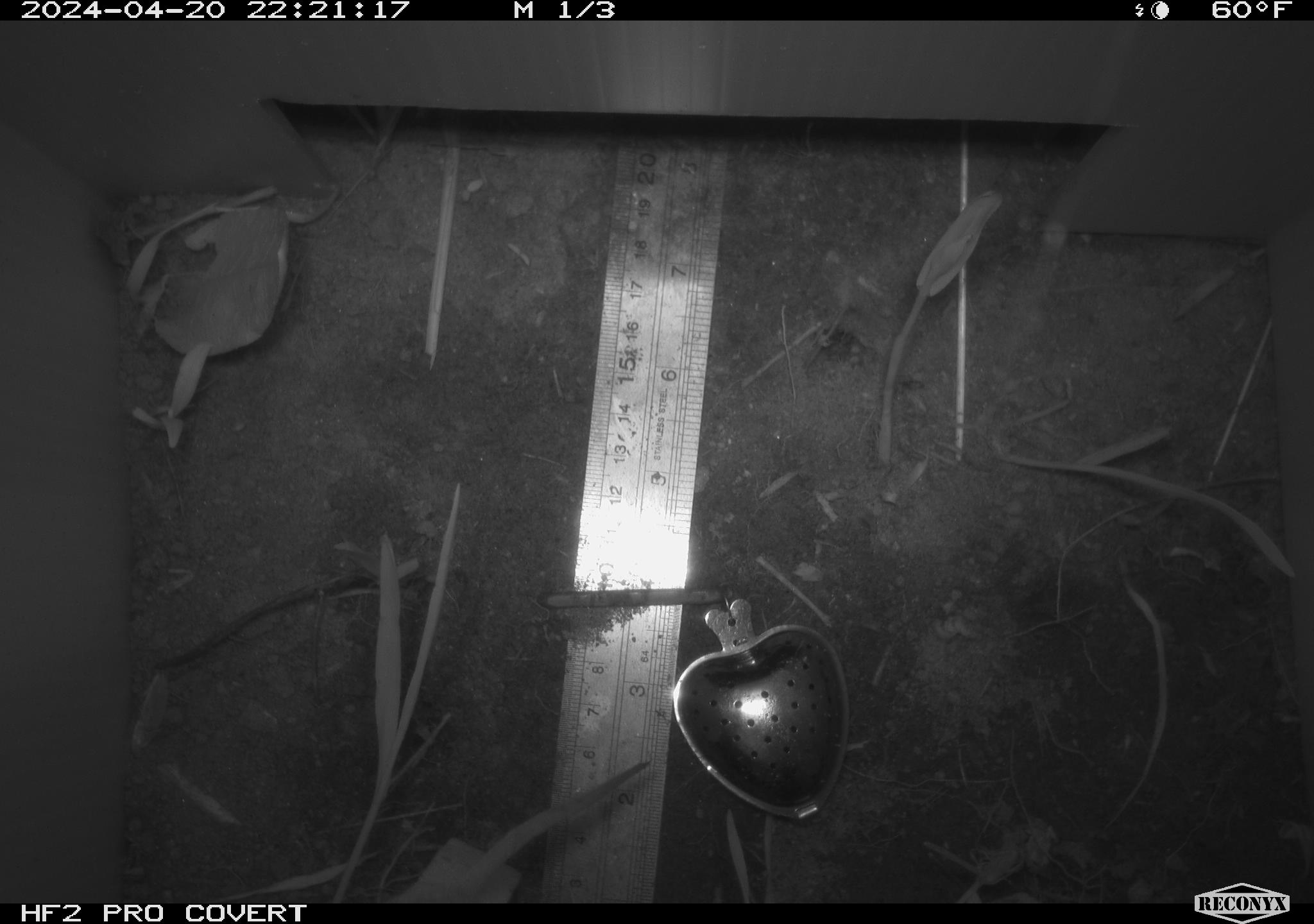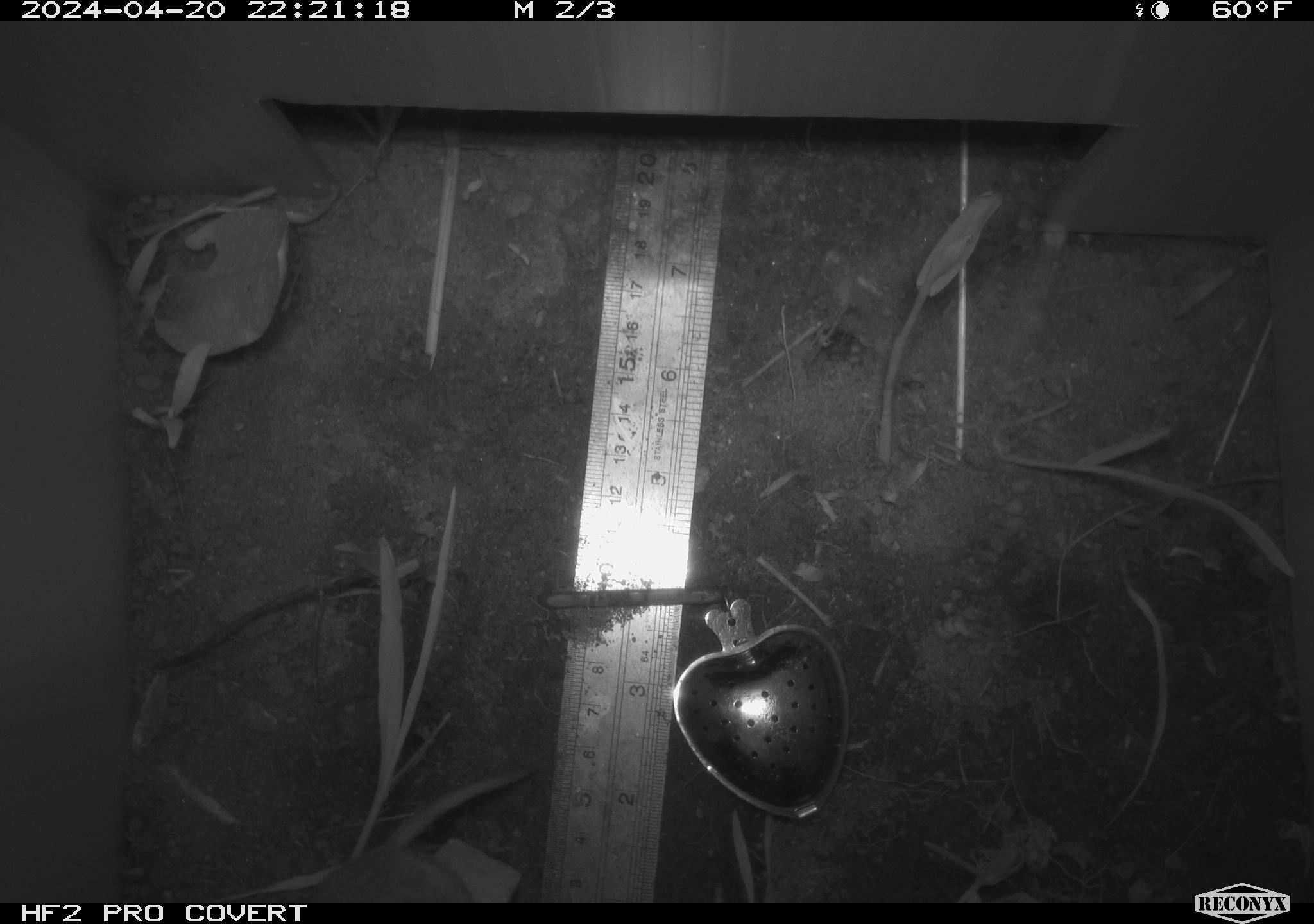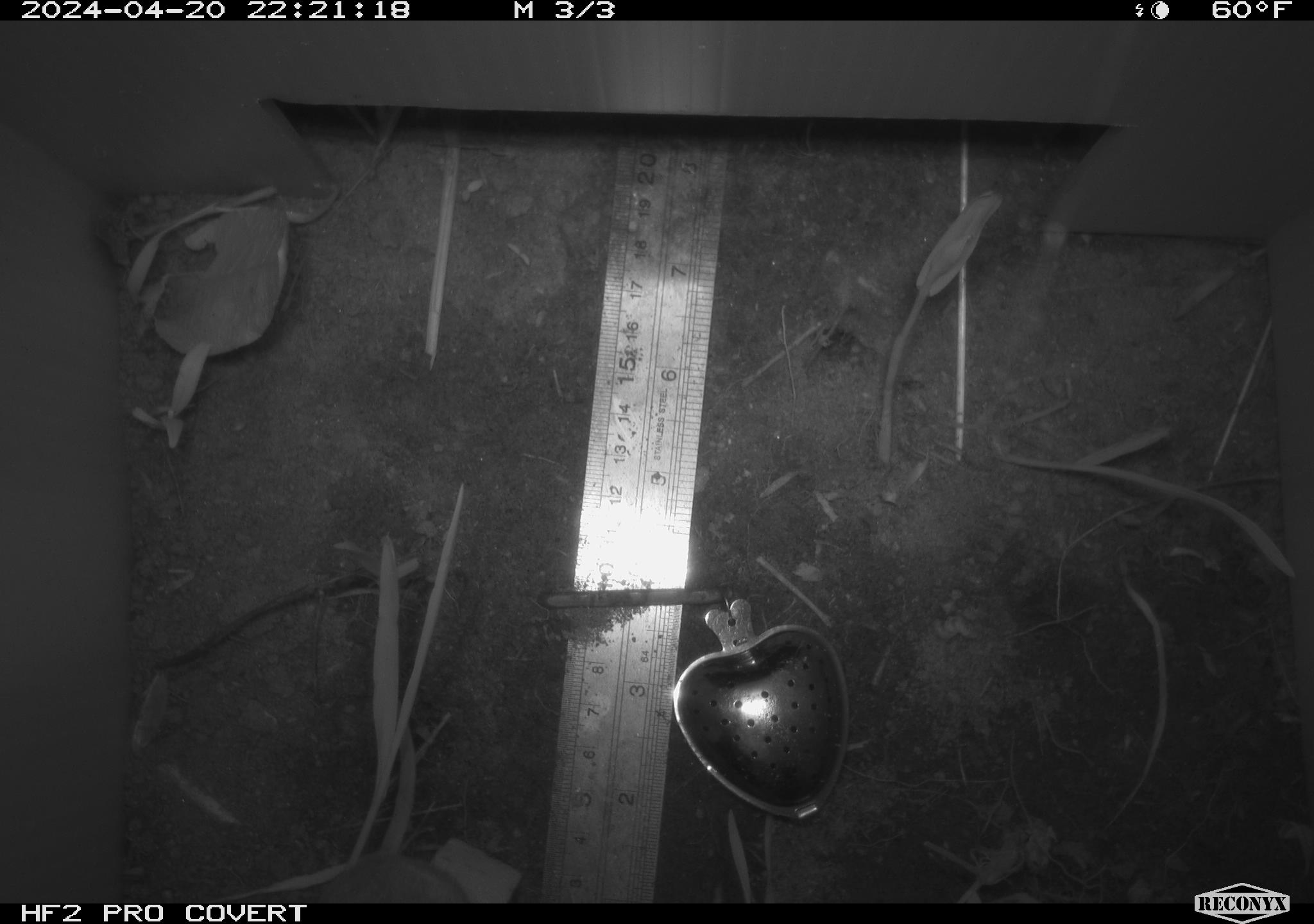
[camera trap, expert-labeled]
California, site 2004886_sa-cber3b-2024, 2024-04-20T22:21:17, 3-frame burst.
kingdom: Animalia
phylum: Chordata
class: Mammalia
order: Rodentia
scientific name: Rodentia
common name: mouse species